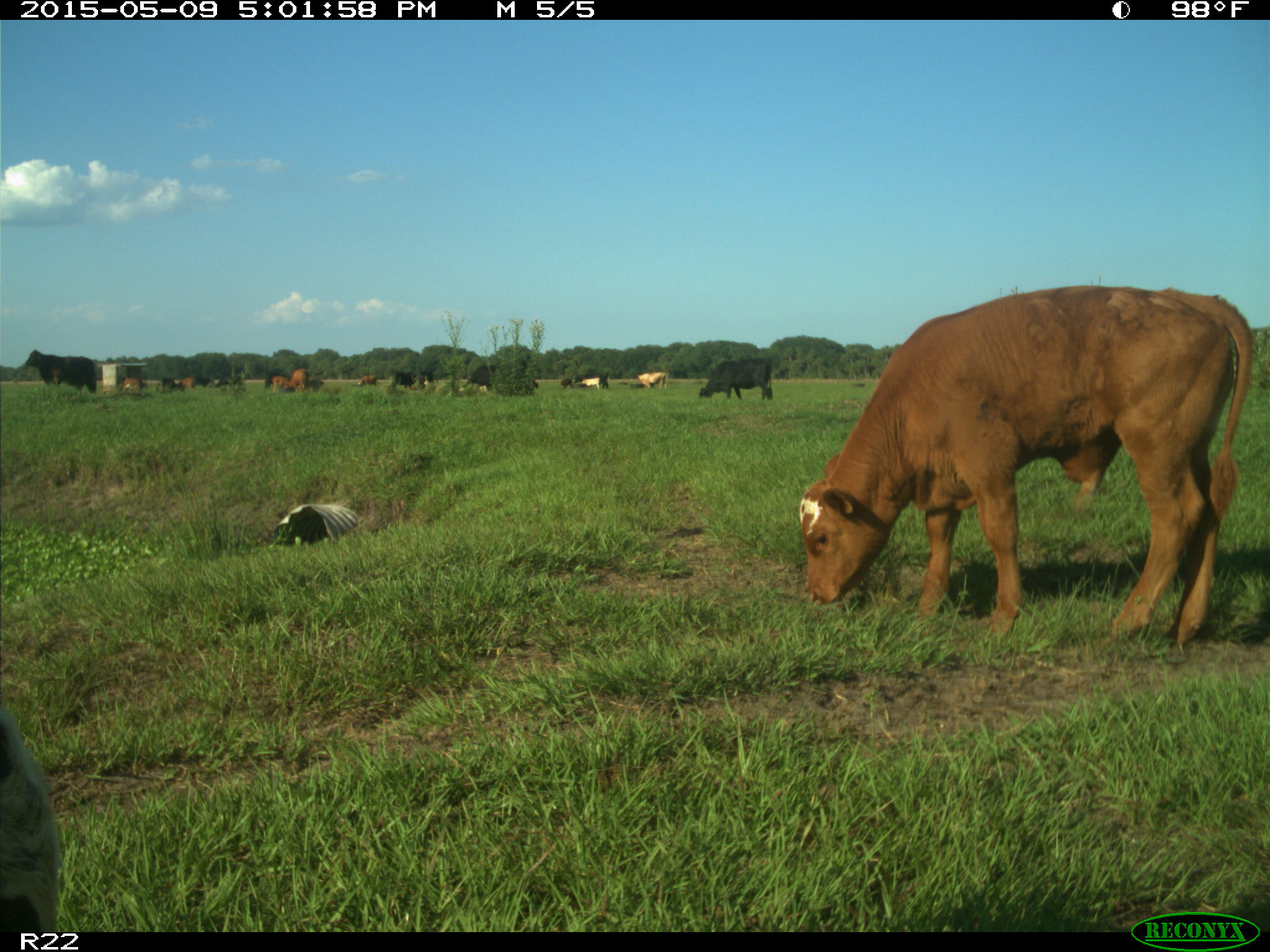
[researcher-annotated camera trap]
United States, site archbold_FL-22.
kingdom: Animalia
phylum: Chordata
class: Mammalia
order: Artiodactyla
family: Bovidae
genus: Bos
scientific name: Bos taurus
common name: domestic cow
Bos taurus (domestic cow).